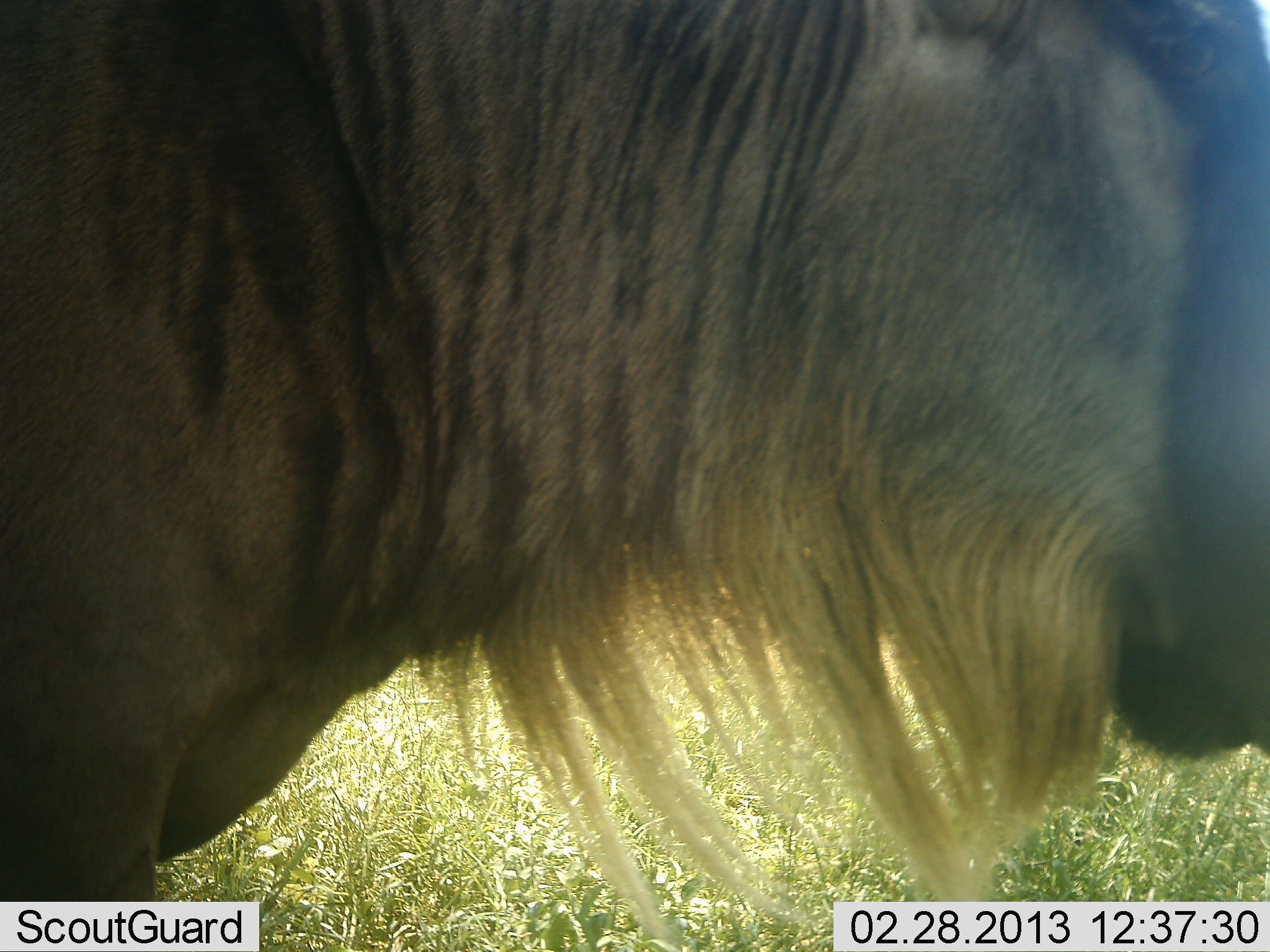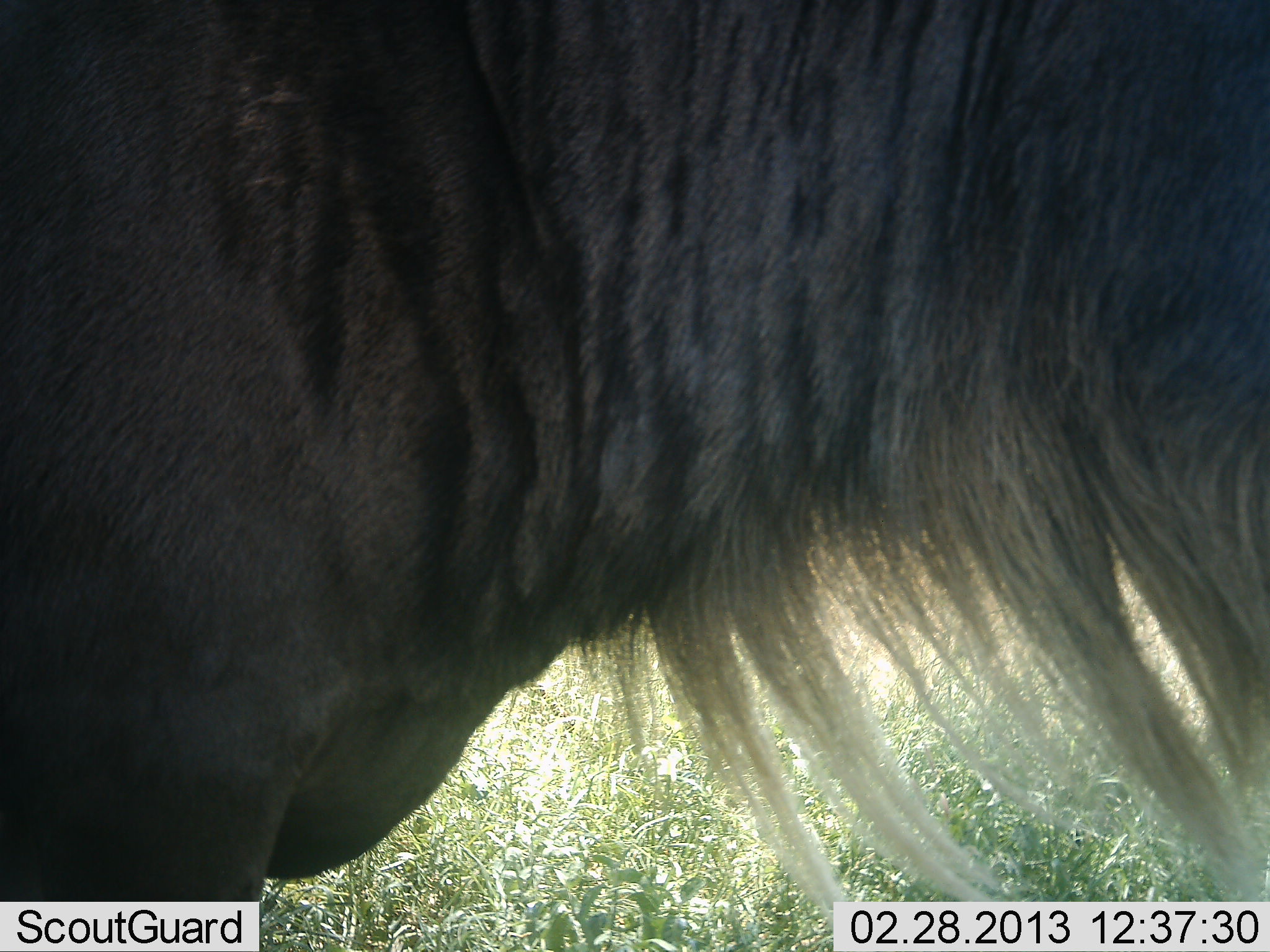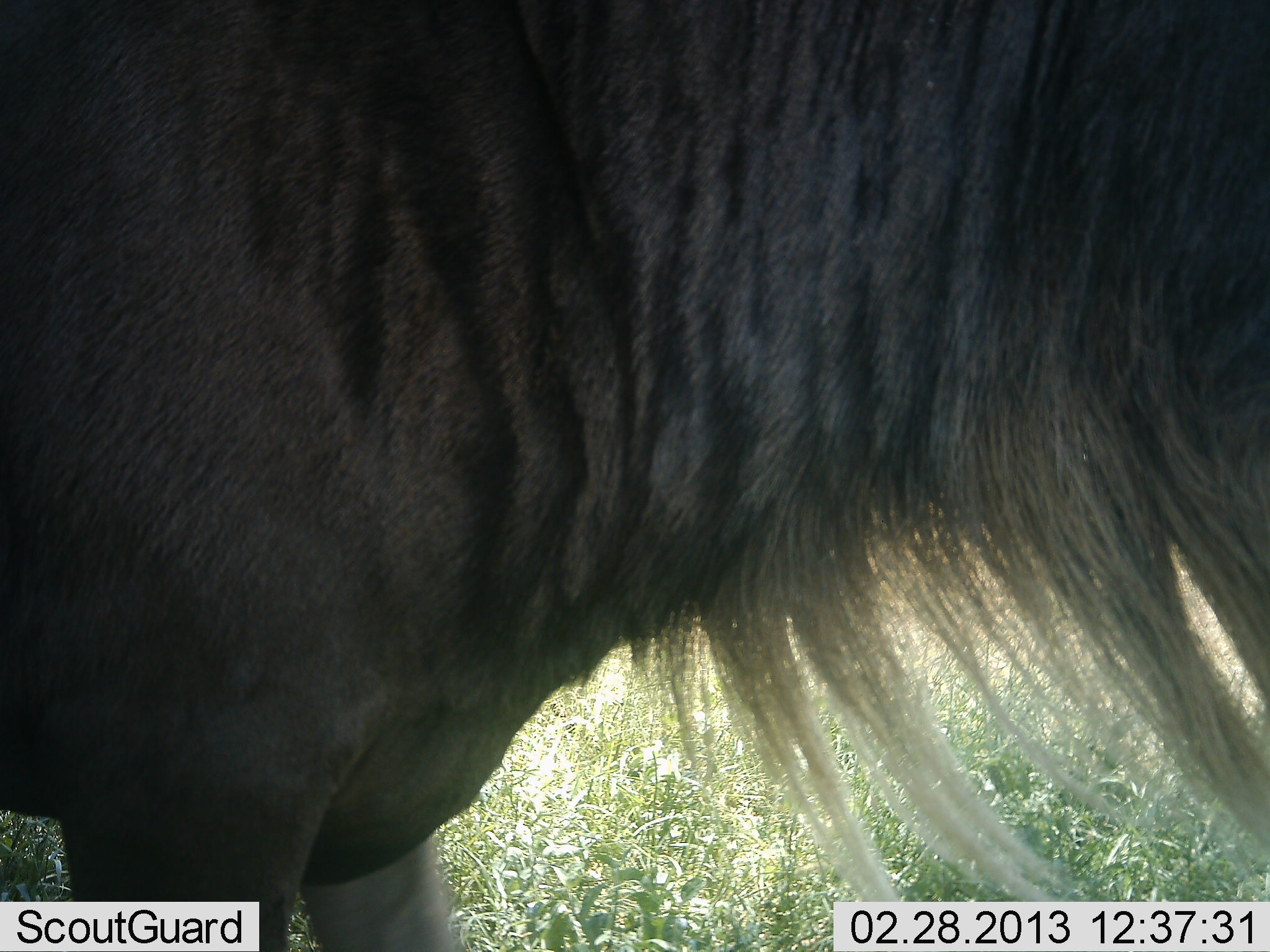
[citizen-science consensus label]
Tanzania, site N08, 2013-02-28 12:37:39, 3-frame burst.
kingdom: Animalia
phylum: Chordata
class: Mammalia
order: Artiodactyla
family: Bovidae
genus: Connochaetes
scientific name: Connochaetes taurinus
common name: blue wildebeest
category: wildebeest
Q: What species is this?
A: Wildebeest (blue wildebeest) (Connochaetes taurinus).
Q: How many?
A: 1.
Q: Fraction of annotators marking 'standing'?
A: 65%.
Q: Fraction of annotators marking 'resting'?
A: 4%.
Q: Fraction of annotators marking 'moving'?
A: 35%.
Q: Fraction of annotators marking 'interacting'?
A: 0%.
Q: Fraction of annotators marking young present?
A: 0%.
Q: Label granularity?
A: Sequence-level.